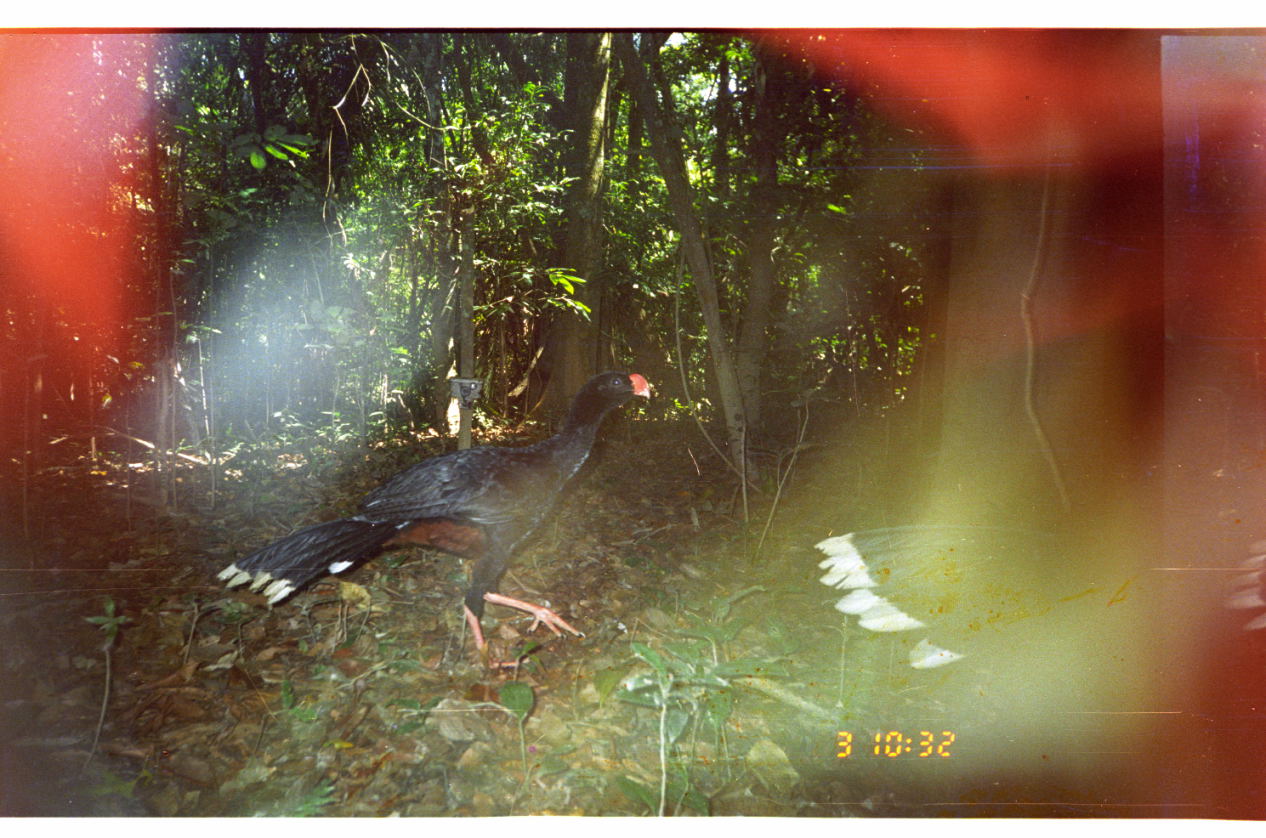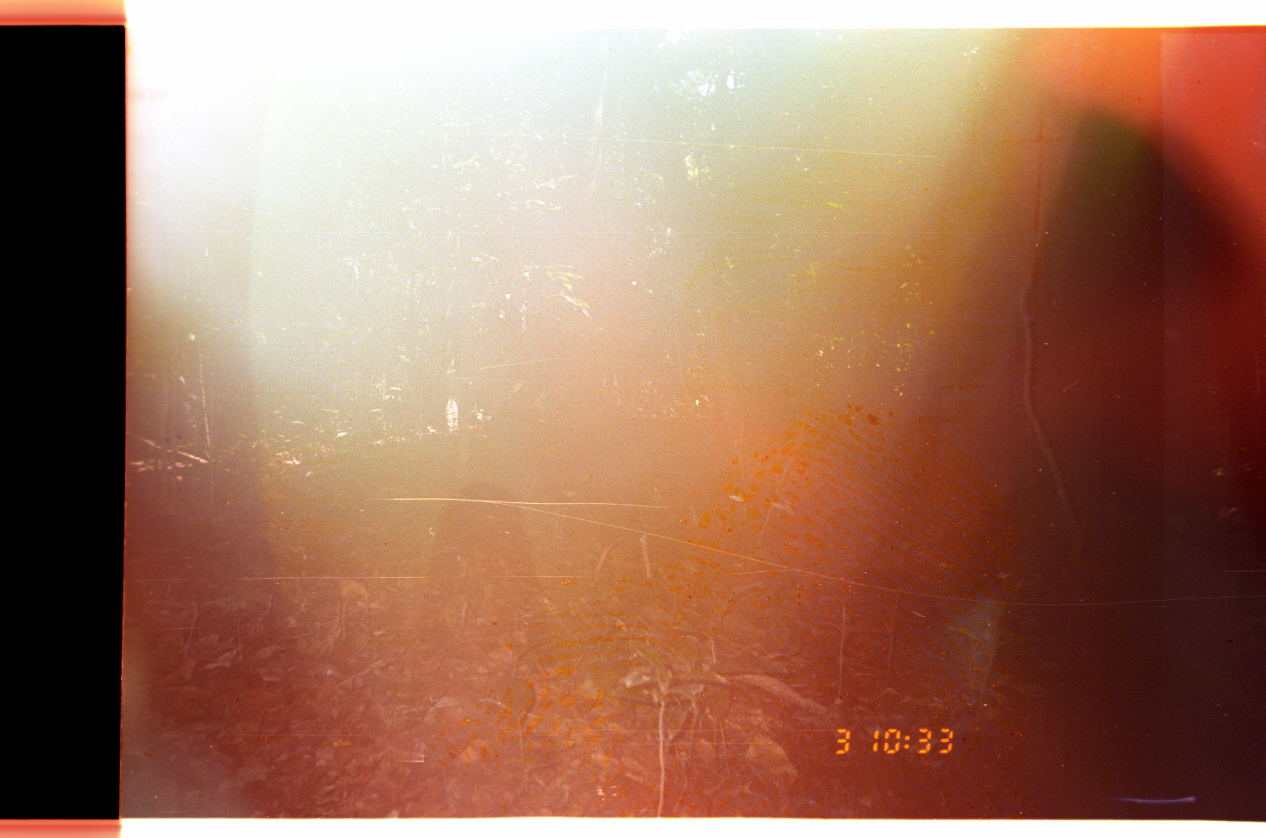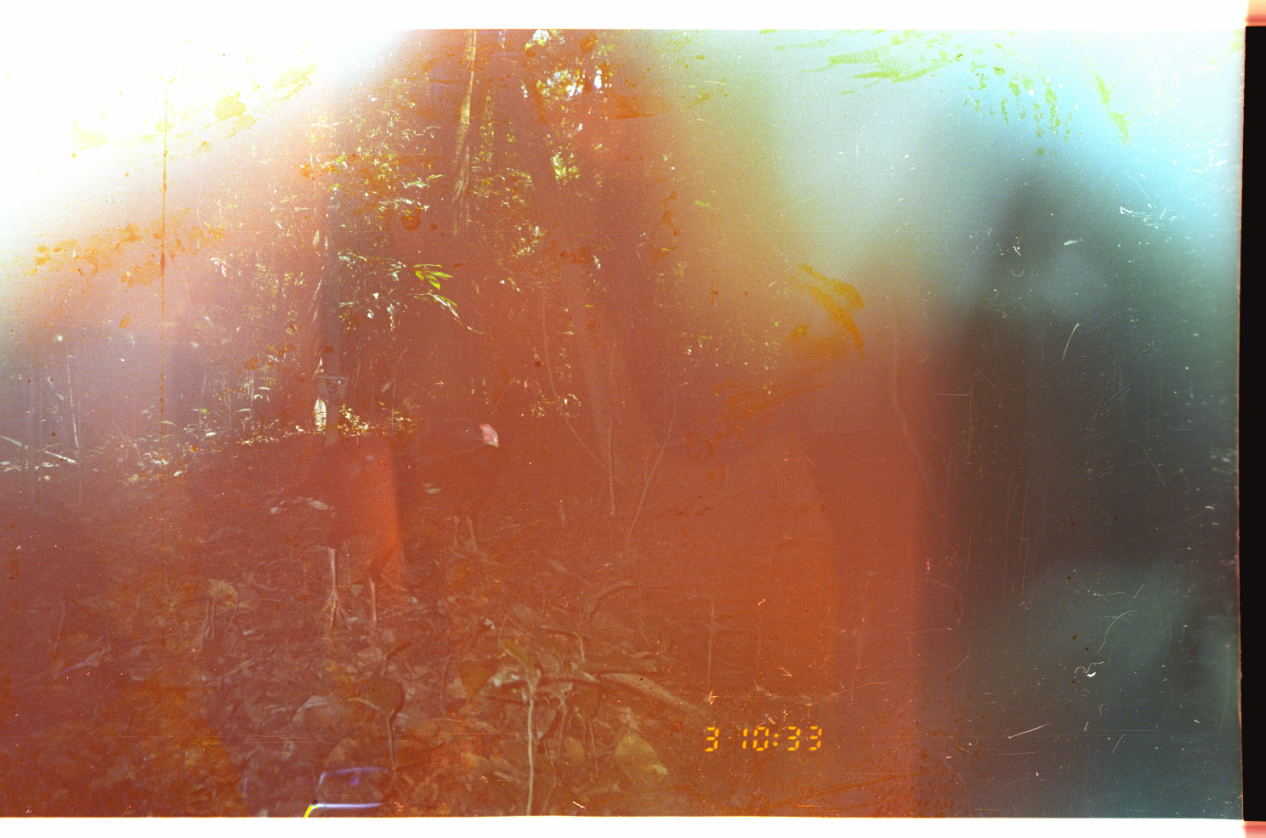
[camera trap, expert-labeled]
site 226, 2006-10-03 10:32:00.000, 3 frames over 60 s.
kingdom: Animalia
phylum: Chordata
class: Aves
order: Galliformes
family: Cracidae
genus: Mitu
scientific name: Mitu tuberosum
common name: razor-billed curassow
Mitu tuberosum (razor-billed curassow).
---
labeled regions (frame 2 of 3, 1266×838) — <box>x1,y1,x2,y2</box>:
mitu tuberosum: <box>924,566,1024,715</box>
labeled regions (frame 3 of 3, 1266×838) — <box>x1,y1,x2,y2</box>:
mitu tuberosum: <box>269,415,499,640</box>